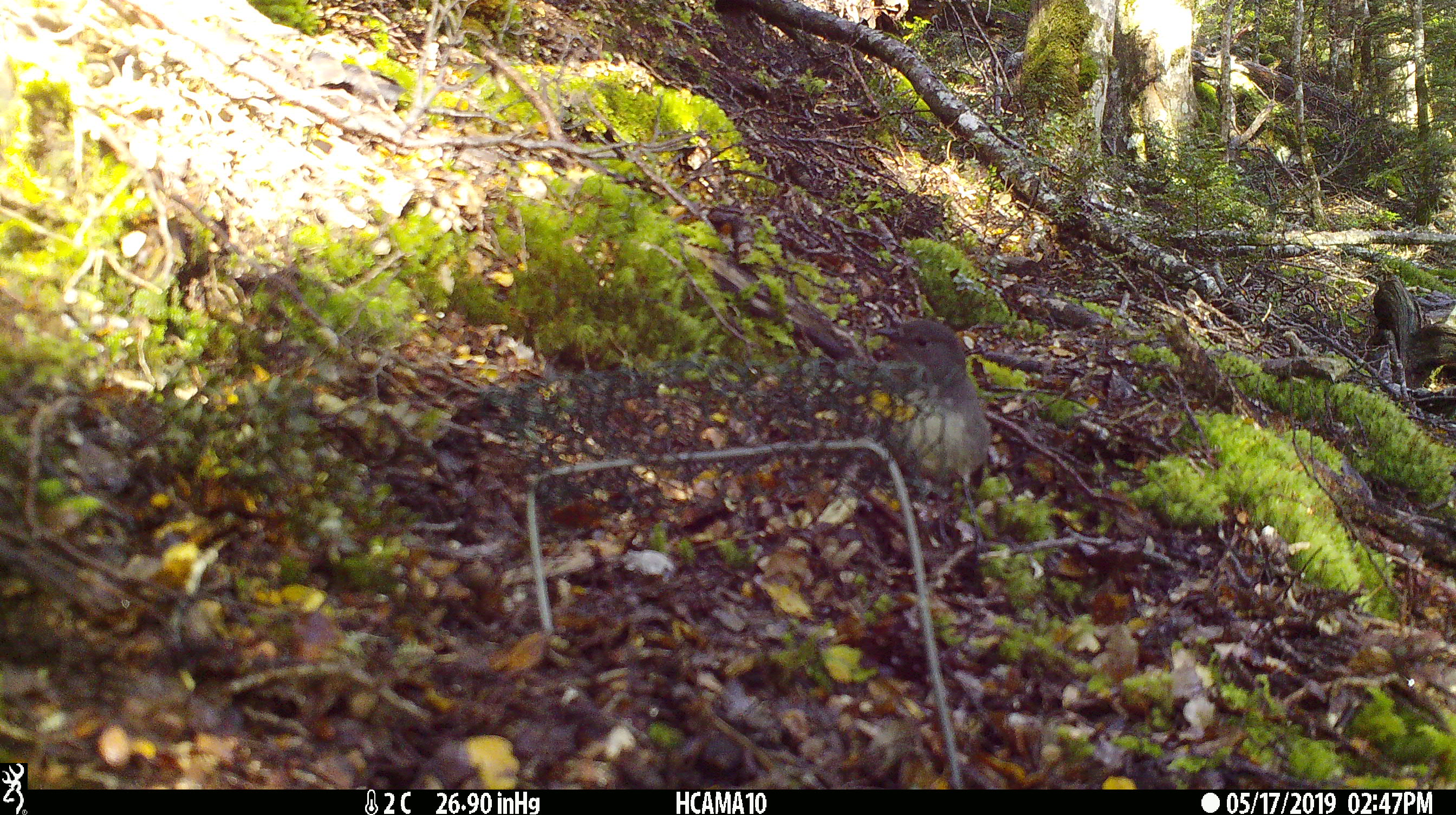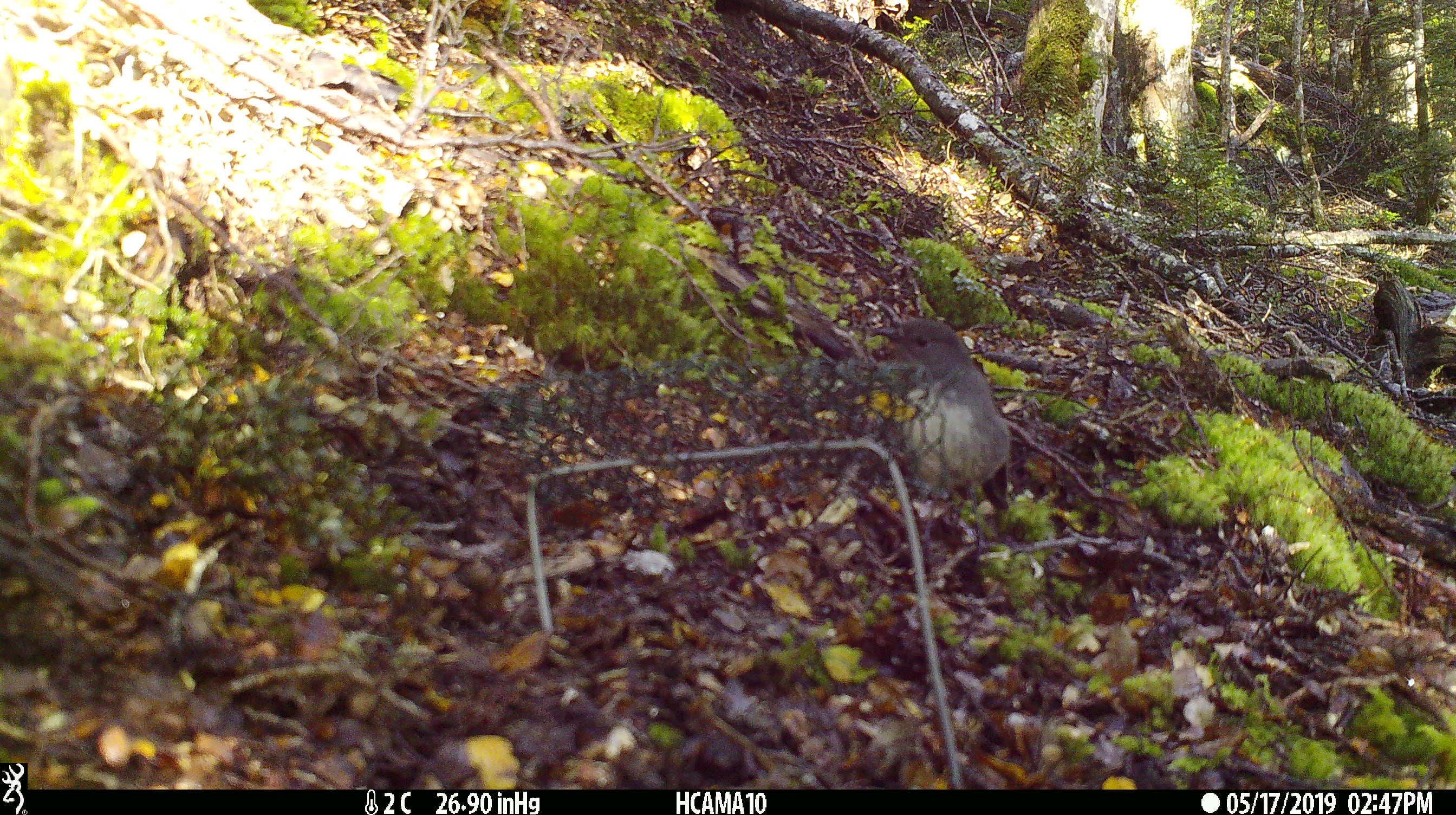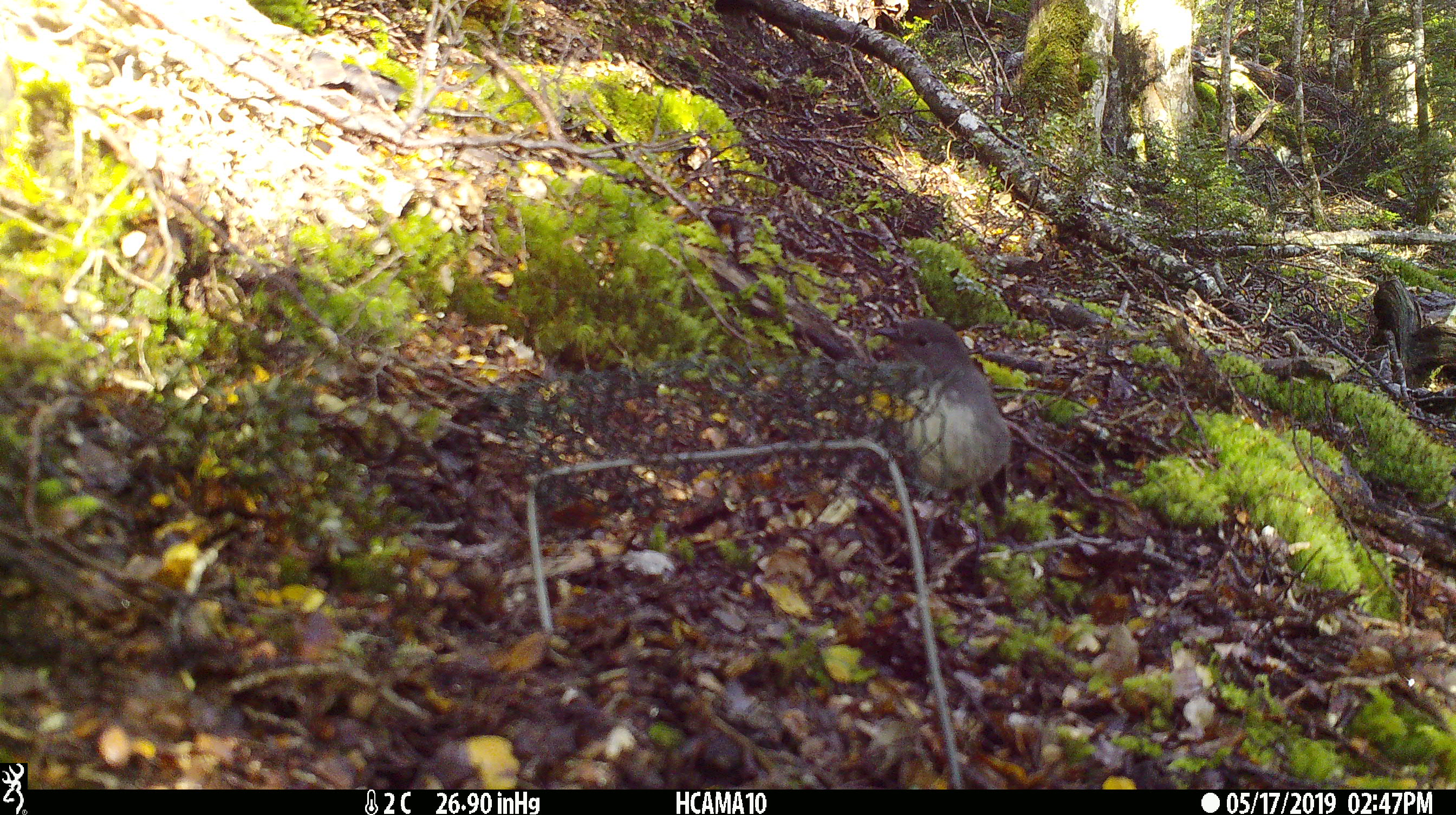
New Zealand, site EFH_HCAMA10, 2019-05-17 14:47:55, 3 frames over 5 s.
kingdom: Animalia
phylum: Chordata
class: Aves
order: Passeriformes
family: Petroicidae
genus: Petroica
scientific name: Petroica australis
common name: new zealand robin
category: robin